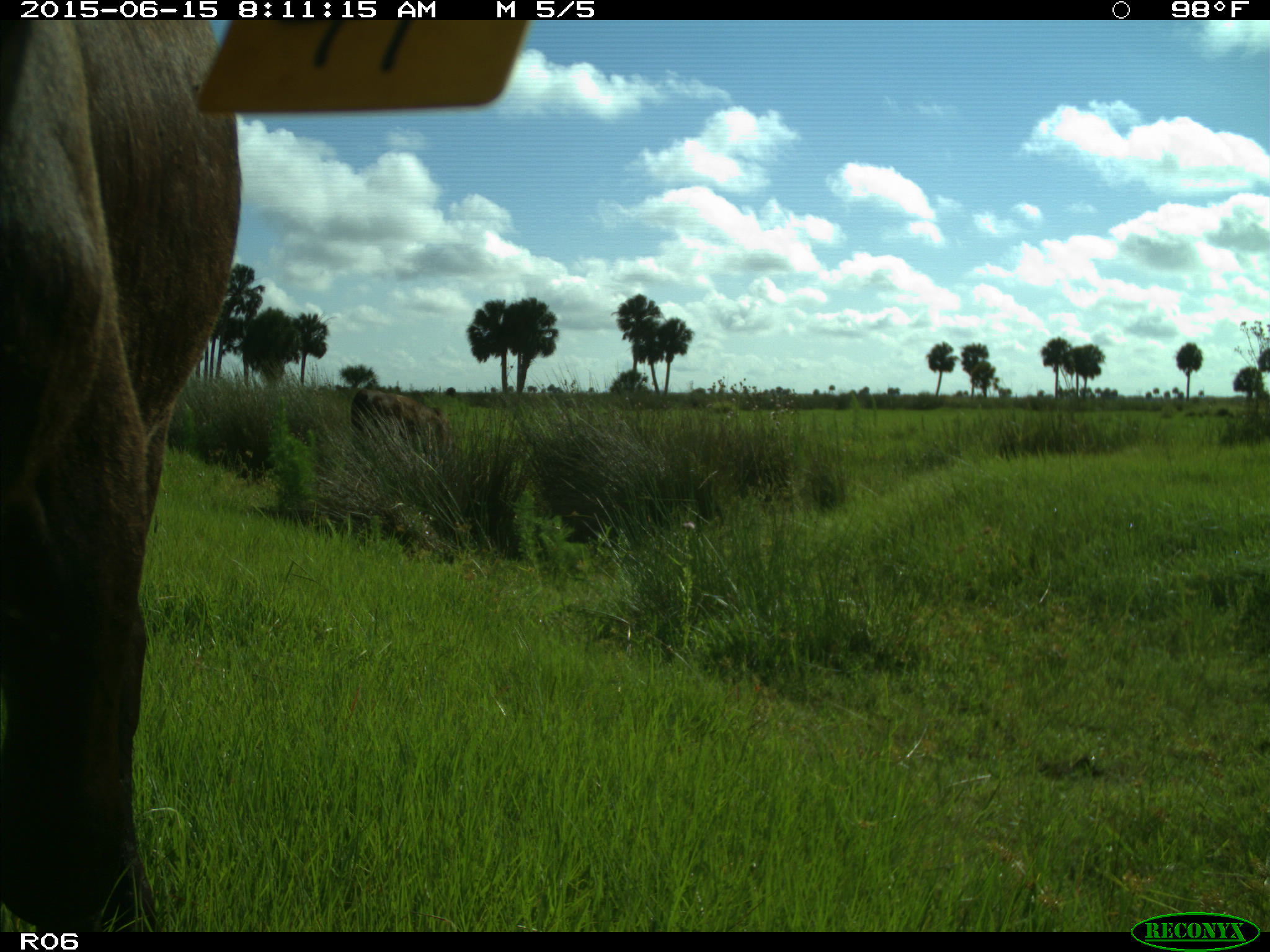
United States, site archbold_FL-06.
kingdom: Animalia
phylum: Chordata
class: Mammalia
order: Artiodactyla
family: Bovidae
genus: Bos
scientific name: Bos taurus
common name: domestic cow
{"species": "Bos taurus (domestic cow)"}